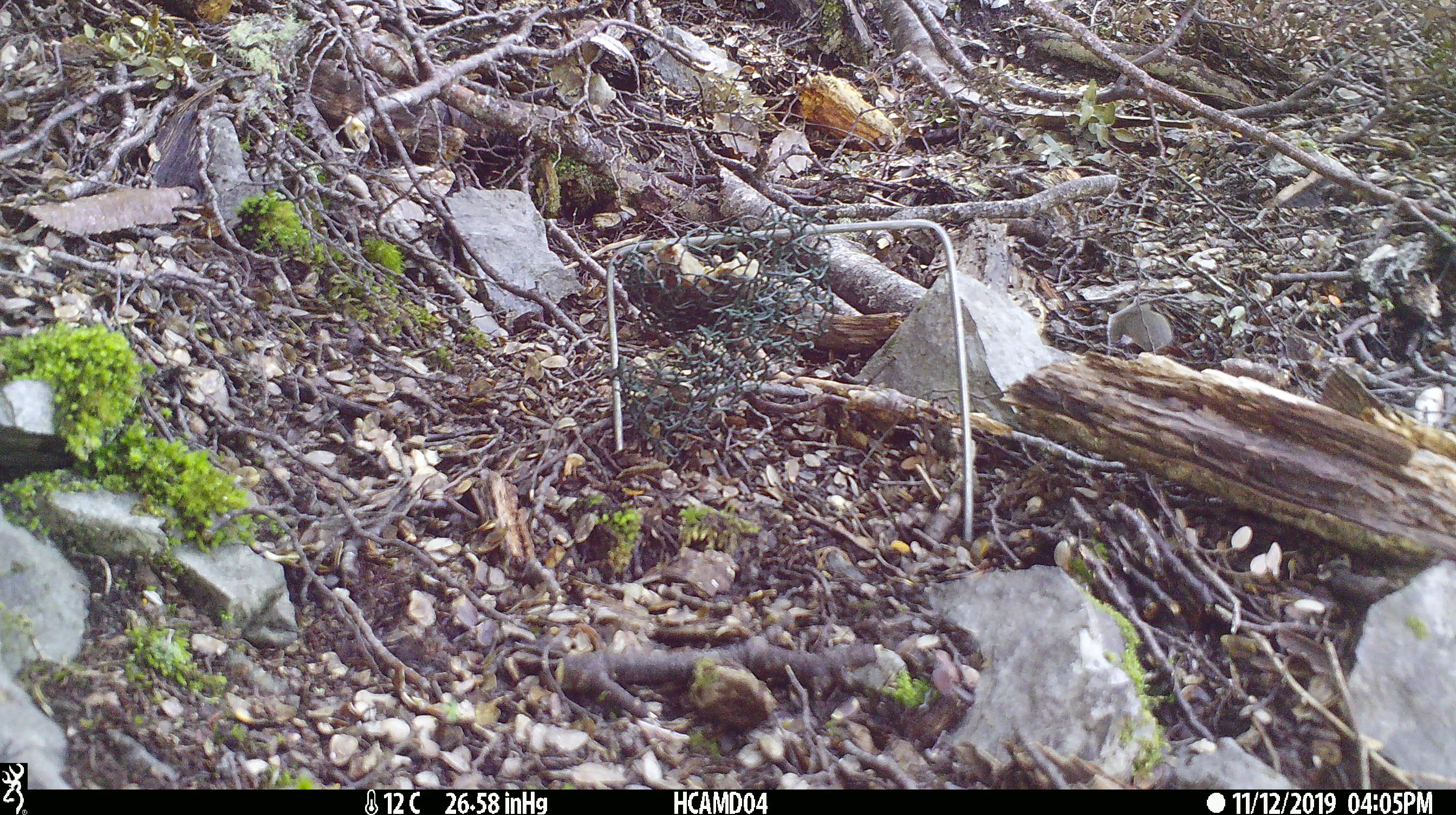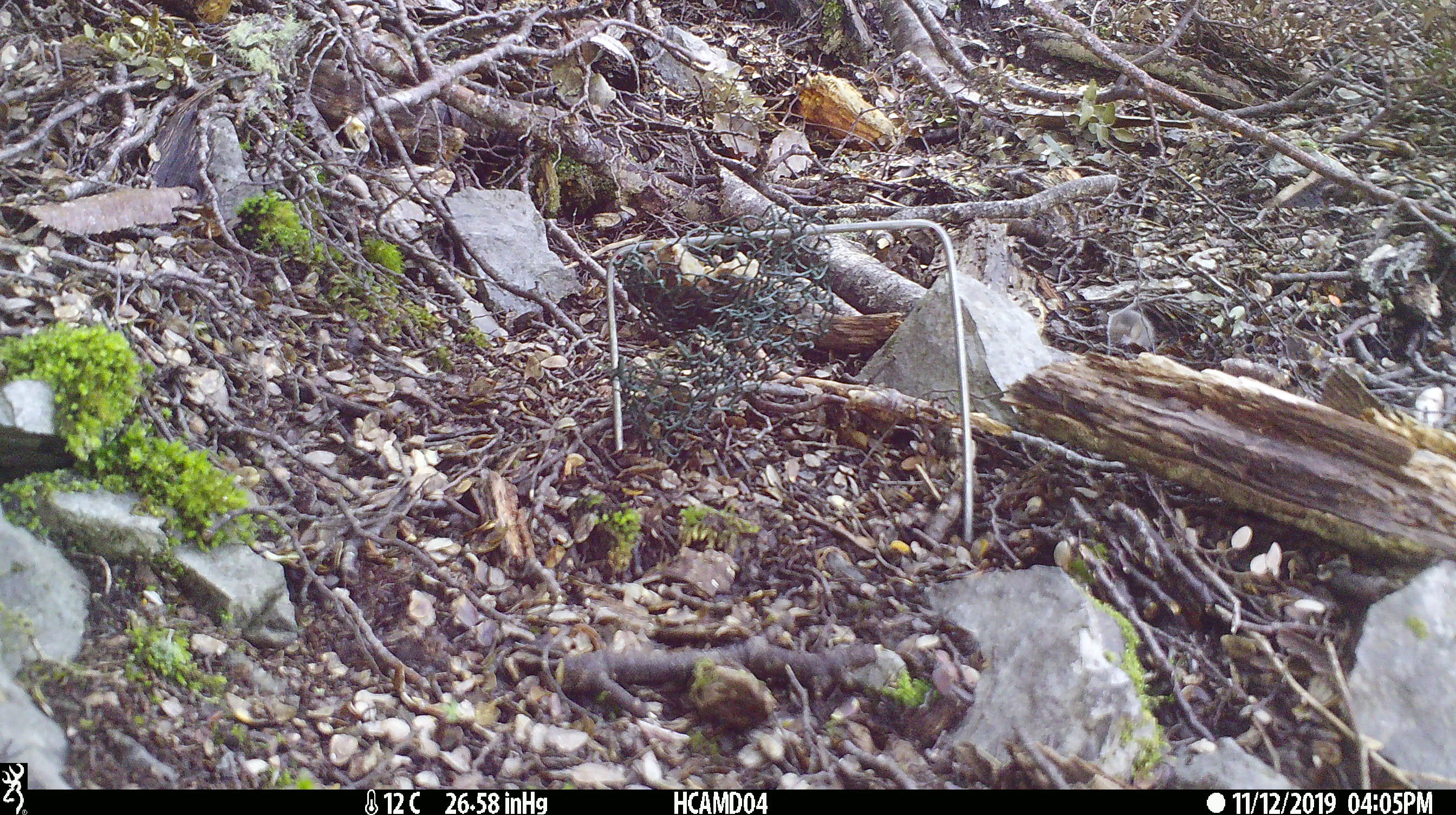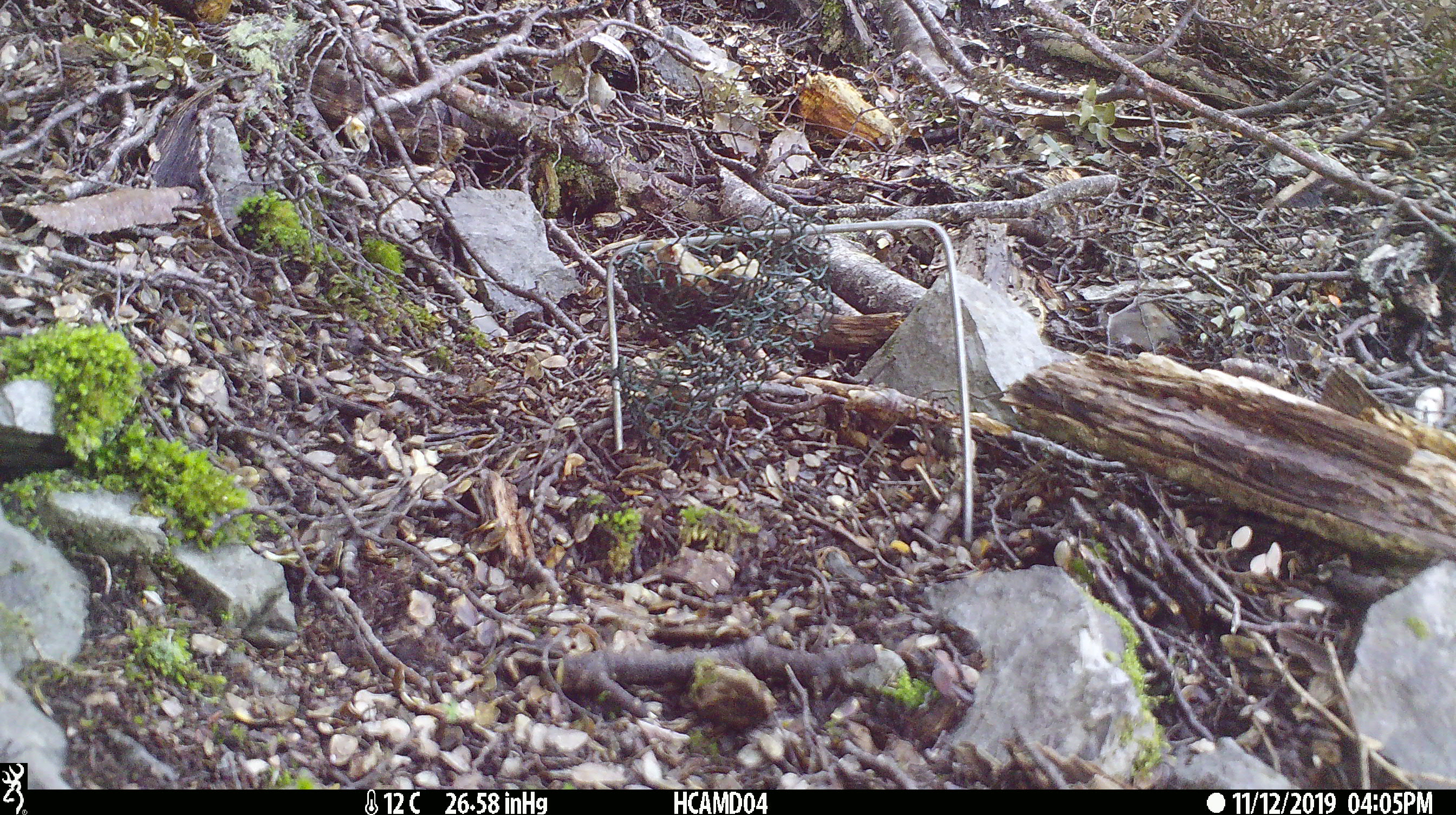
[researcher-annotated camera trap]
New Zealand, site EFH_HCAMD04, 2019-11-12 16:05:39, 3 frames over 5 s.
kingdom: Animalia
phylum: Chordata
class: Mammalia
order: Rodentia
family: Muridae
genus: Mus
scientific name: Mus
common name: mouse